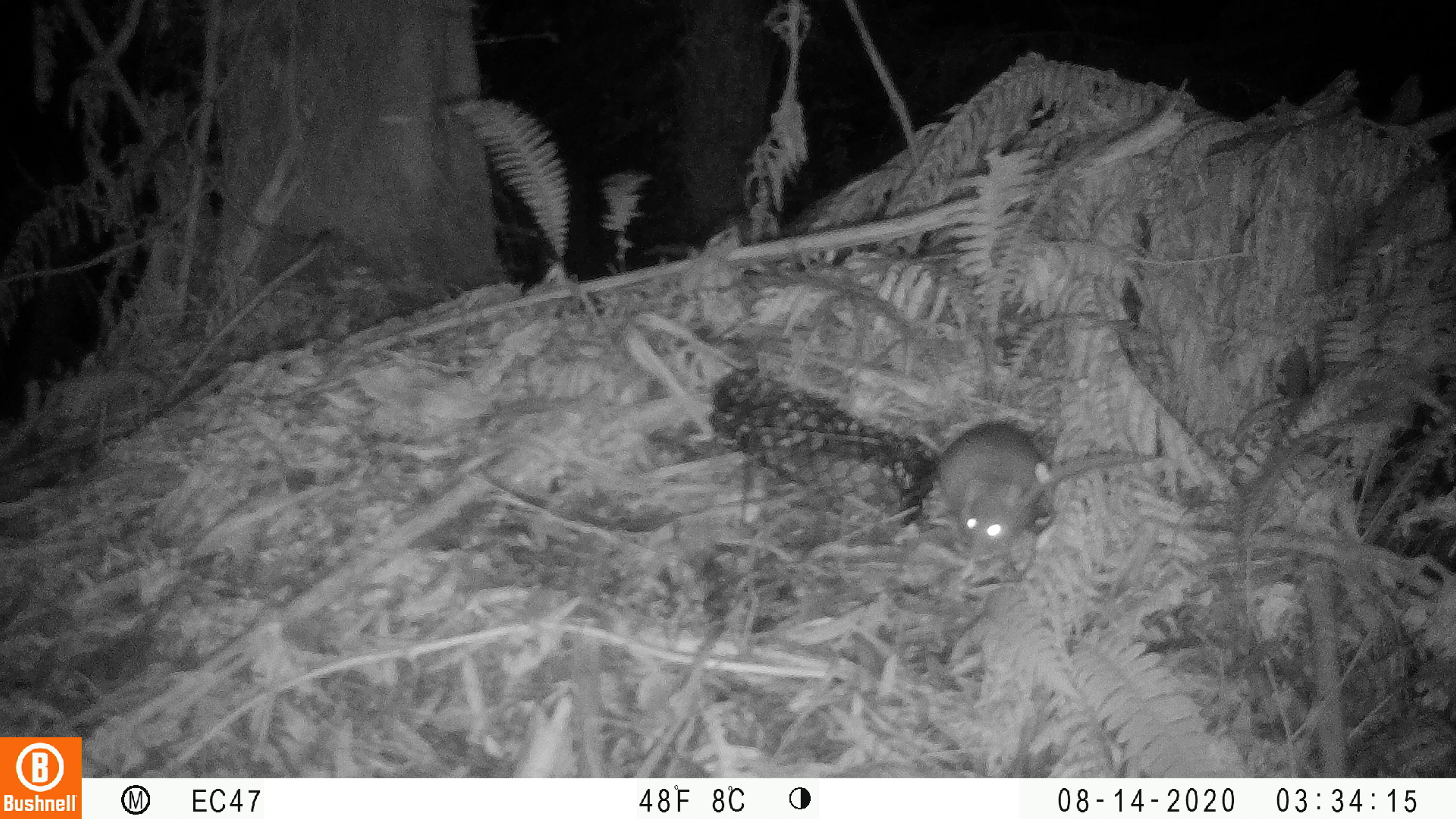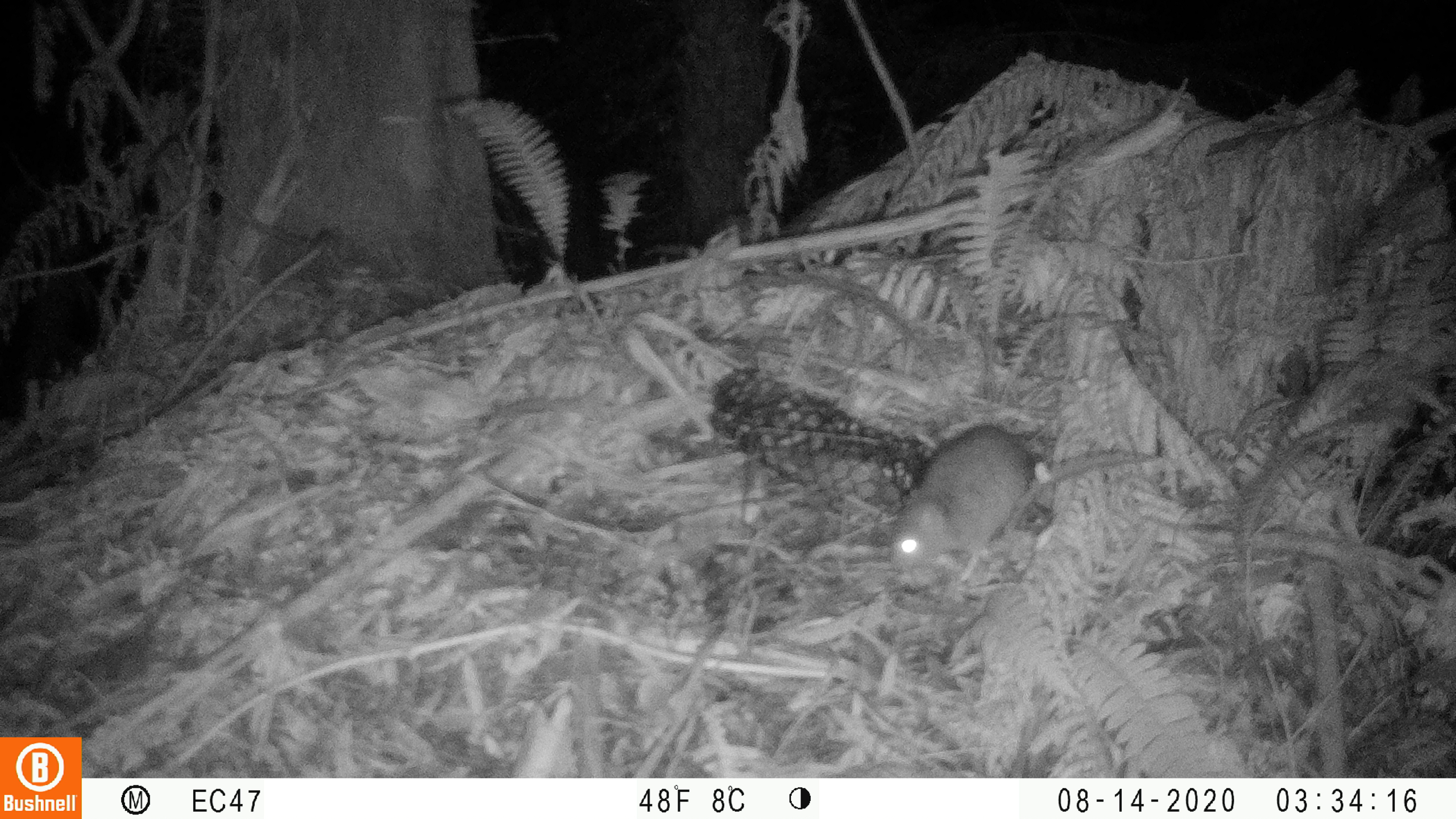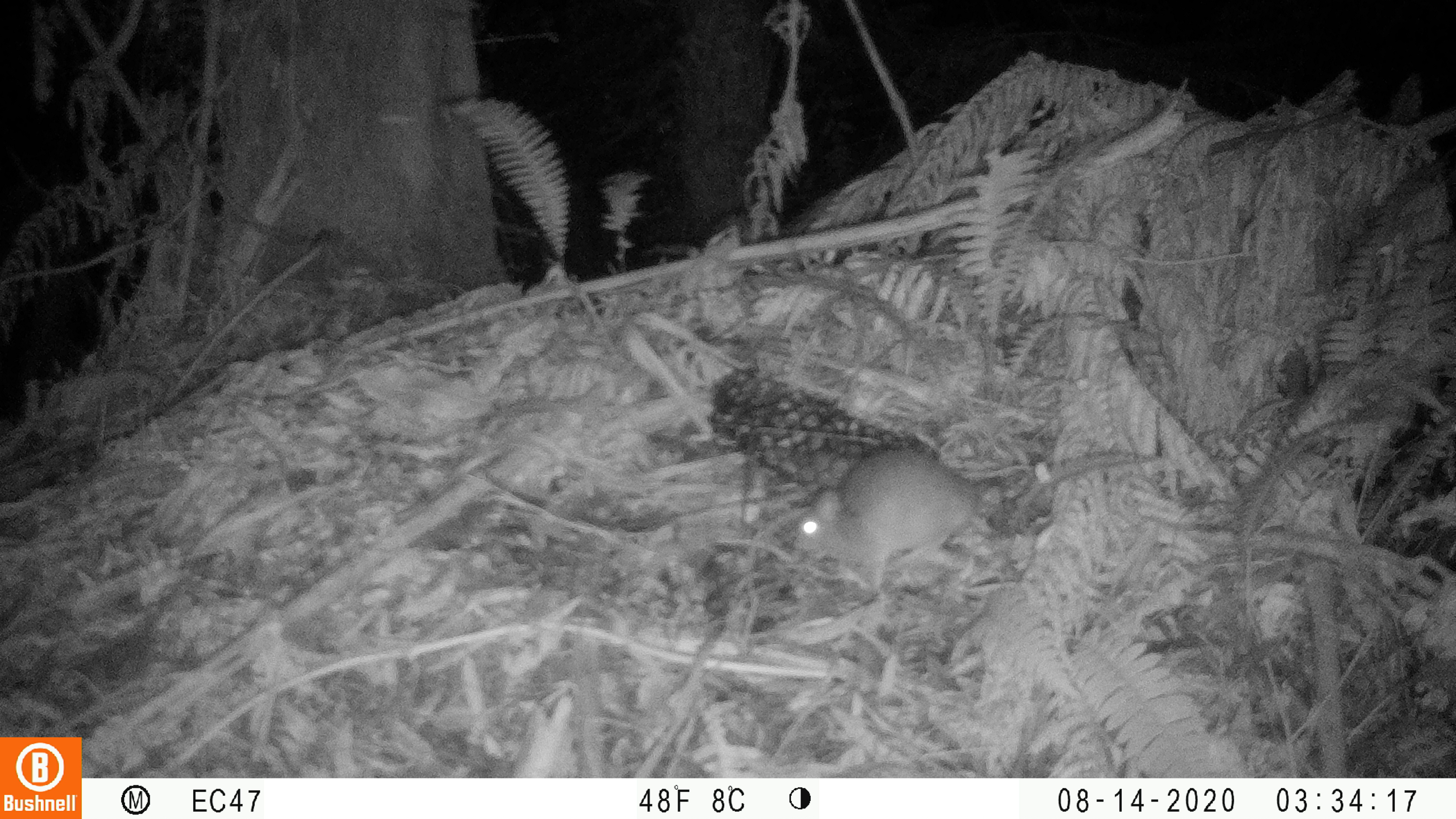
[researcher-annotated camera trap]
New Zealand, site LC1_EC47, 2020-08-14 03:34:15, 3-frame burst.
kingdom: Animalia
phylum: Chordata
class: Mammalia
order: Rodentia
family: Muridae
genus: Rattus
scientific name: Rattus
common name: rat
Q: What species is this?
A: Rat (Rattus).